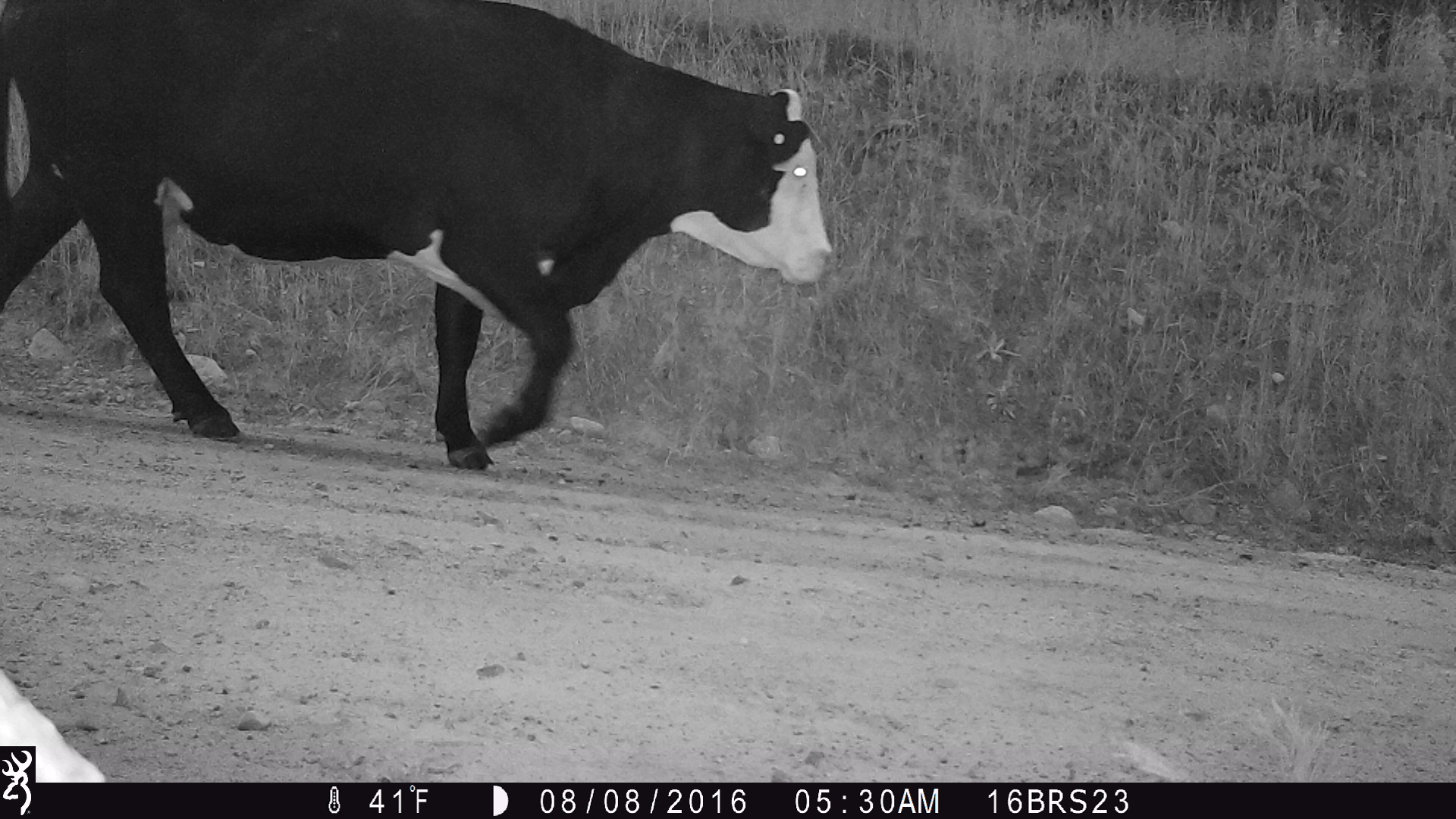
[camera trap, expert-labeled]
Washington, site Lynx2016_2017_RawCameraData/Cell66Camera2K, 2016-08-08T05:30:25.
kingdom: Animalia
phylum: Chordata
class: Mammalia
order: Artiodactyla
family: Bovidae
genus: Bos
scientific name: Bos taurus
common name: domestic cattle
Domestic cattle (Bos taurus). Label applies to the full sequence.